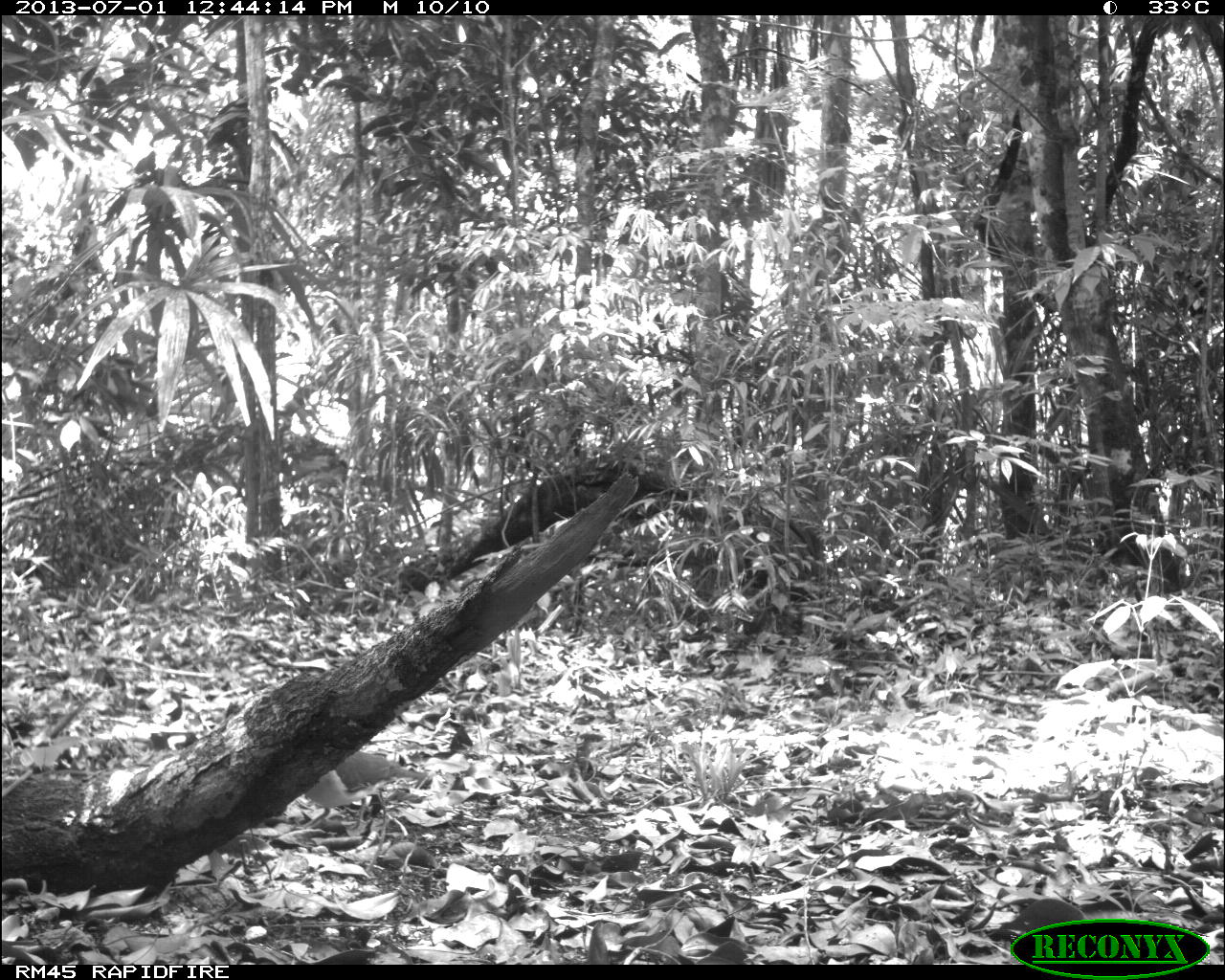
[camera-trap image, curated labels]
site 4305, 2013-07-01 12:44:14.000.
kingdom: Animalia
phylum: Chordata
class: Aves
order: Columbiformes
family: Columbidae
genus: Leptotila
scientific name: Leptotila plumbeiceps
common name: gray-headed dove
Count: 1.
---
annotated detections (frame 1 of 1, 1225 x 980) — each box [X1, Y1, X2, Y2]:
leptotila plumbeiceps: [303, 750, 423, 831]